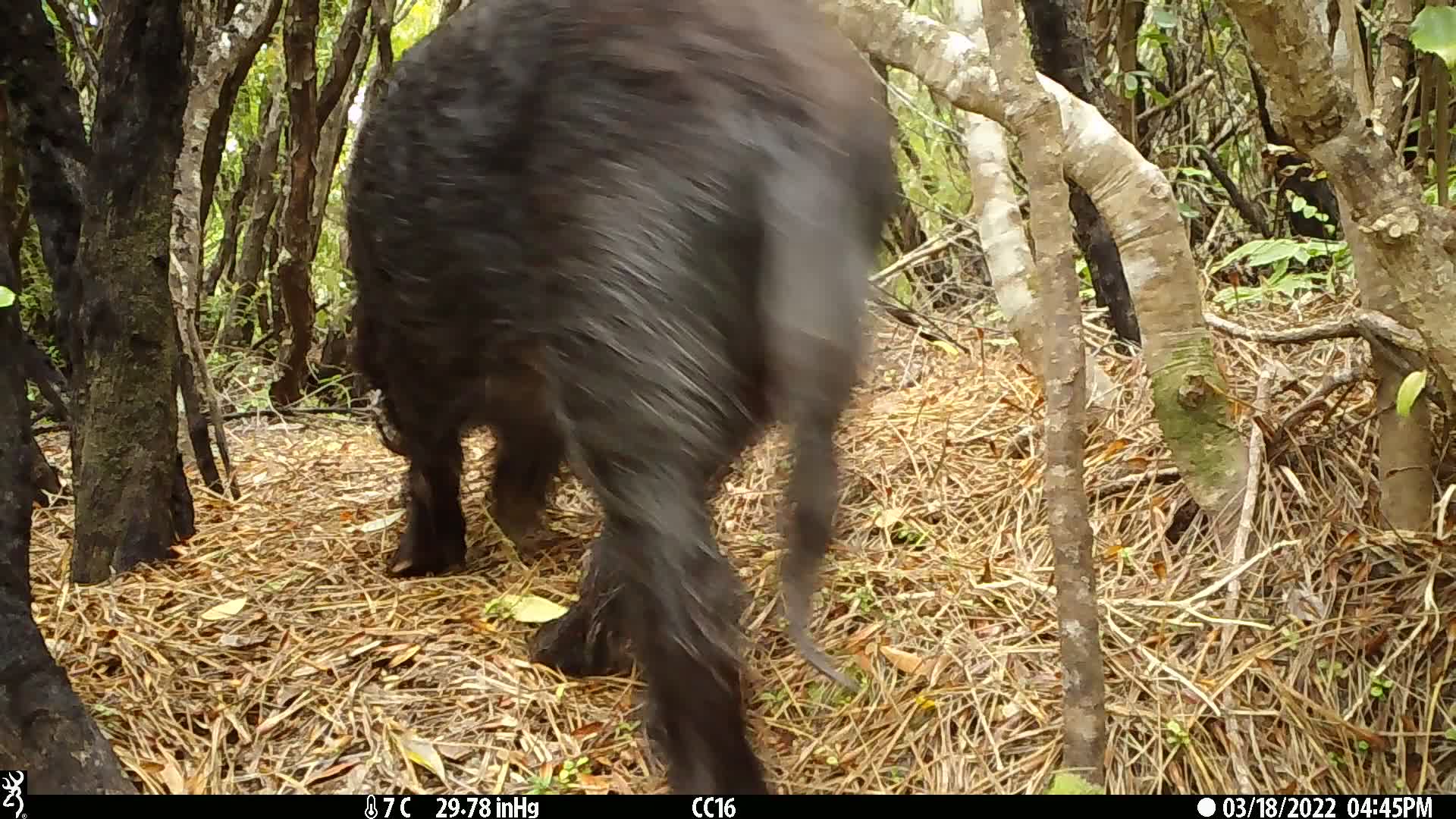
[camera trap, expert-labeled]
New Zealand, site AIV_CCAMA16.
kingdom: Animalia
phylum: Chordata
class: Mammalia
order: Artiodactyla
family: Suidae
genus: Sus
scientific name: Sus scrofa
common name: pig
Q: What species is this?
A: Pig (Sus scrofa).